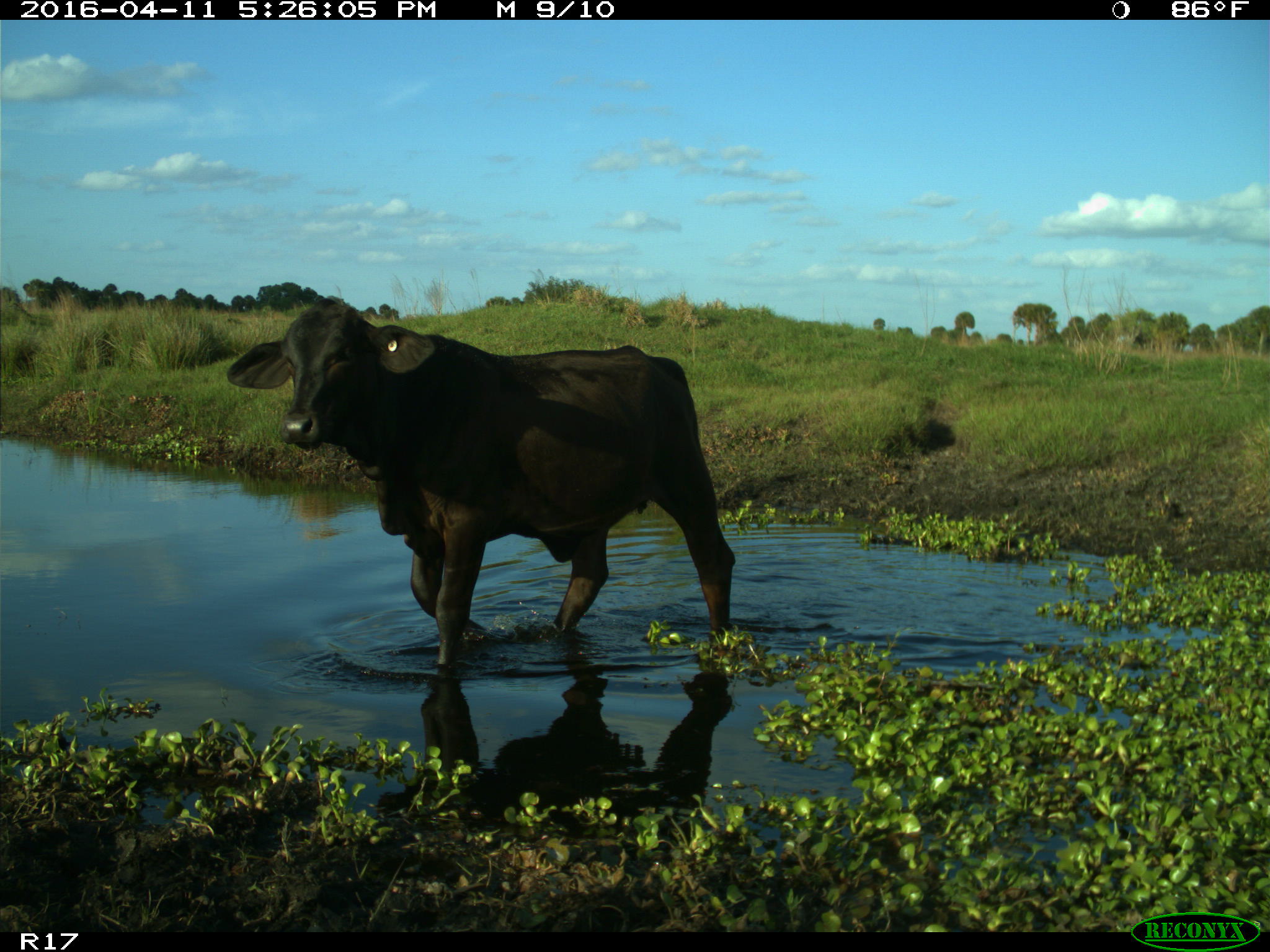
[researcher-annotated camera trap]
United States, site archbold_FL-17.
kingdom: Animalia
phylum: Chordata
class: Mammalia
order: Artiodactyla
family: Bovidae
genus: Bos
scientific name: Bos taurus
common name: domestic cow